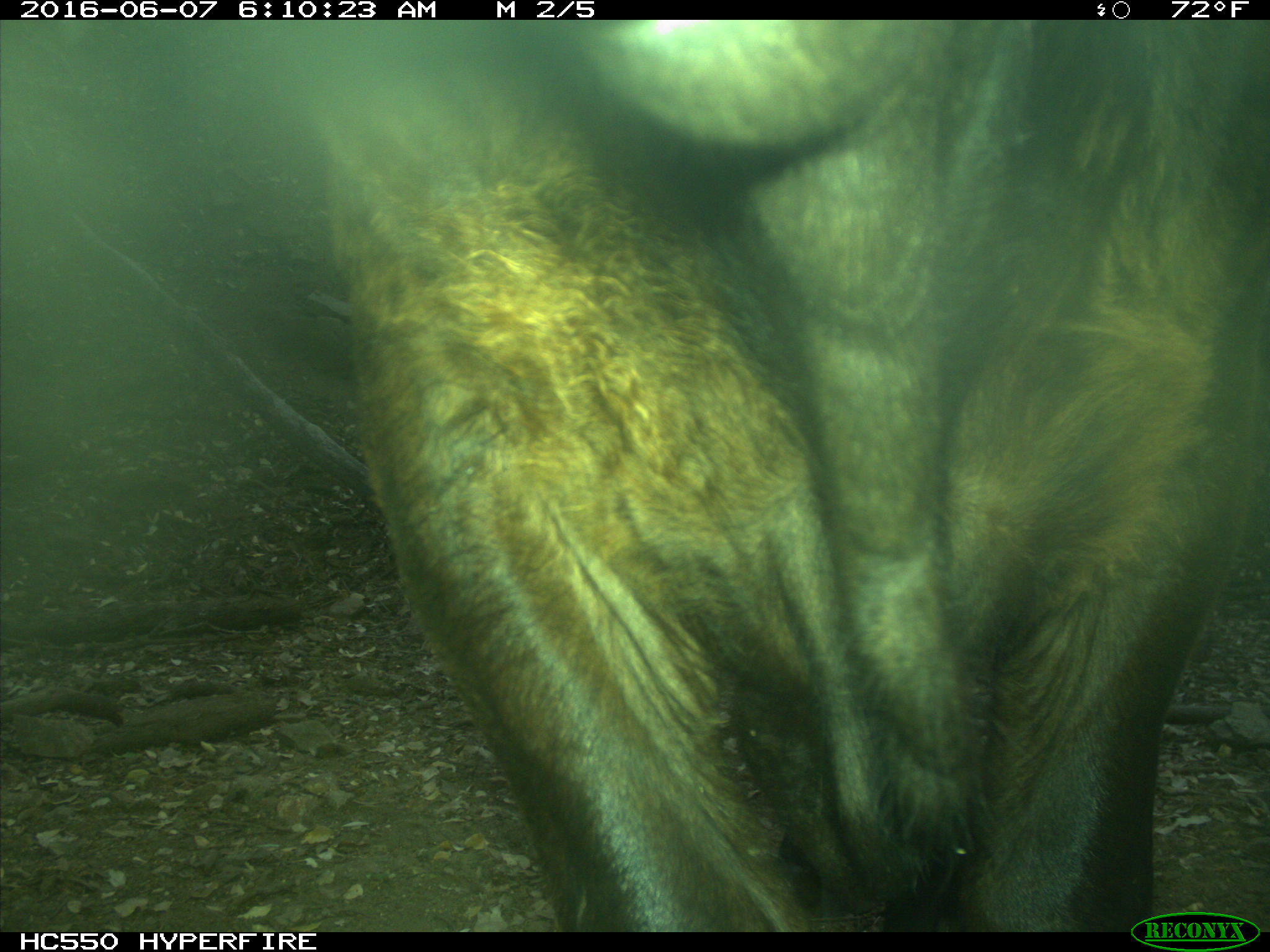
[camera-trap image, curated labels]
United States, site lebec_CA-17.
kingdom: Animalia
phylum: Chordata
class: Mammalia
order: Artiodactyla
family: Bovidae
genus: Bos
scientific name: Bos taurus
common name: domestic cow